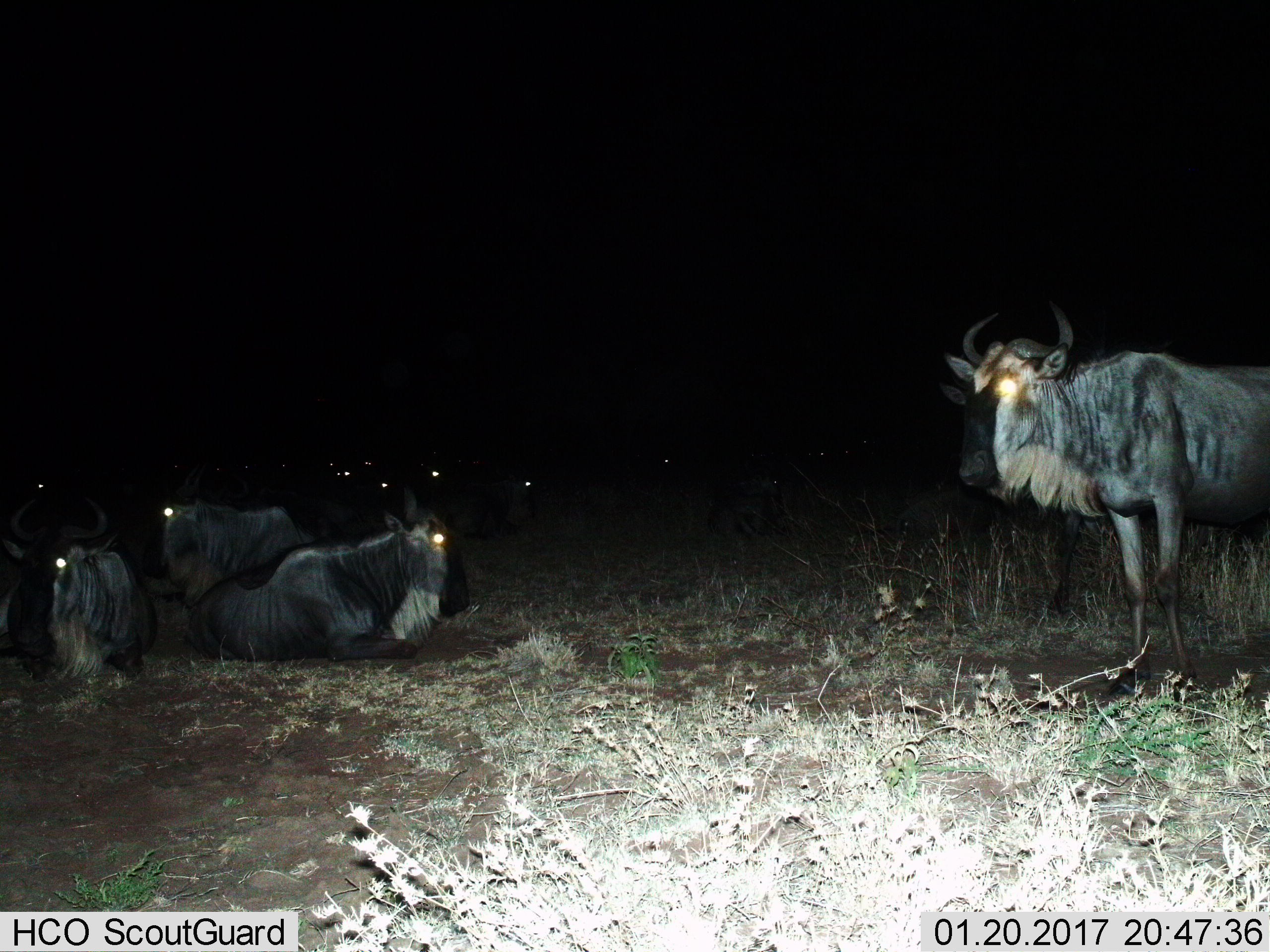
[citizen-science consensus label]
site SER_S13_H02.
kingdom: Animalia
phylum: Chordata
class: Mammalia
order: Artiodactyla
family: Bovidae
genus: Connochaetes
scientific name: Connochaetes taurinus taurinus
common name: blue wildebeest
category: wildebeestblue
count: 11-50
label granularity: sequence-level